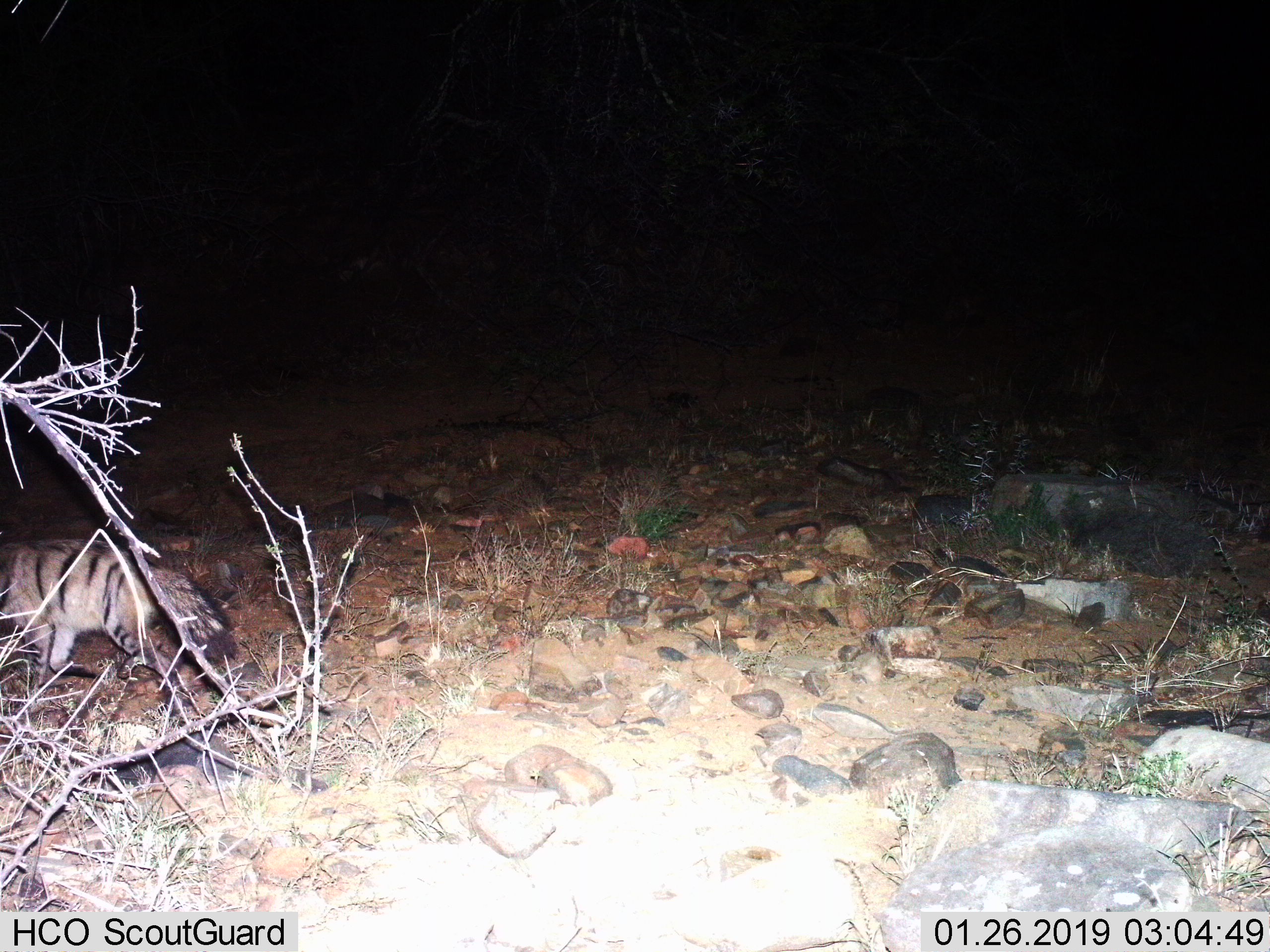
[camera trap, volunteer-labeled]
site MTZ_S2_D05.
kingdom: Animalia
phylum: Chordata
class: Mammalia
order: Carnivora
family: Hyaenidae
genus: Proteles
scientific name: Proteles cristatus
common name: aardwolf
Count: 1.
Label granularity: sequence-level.